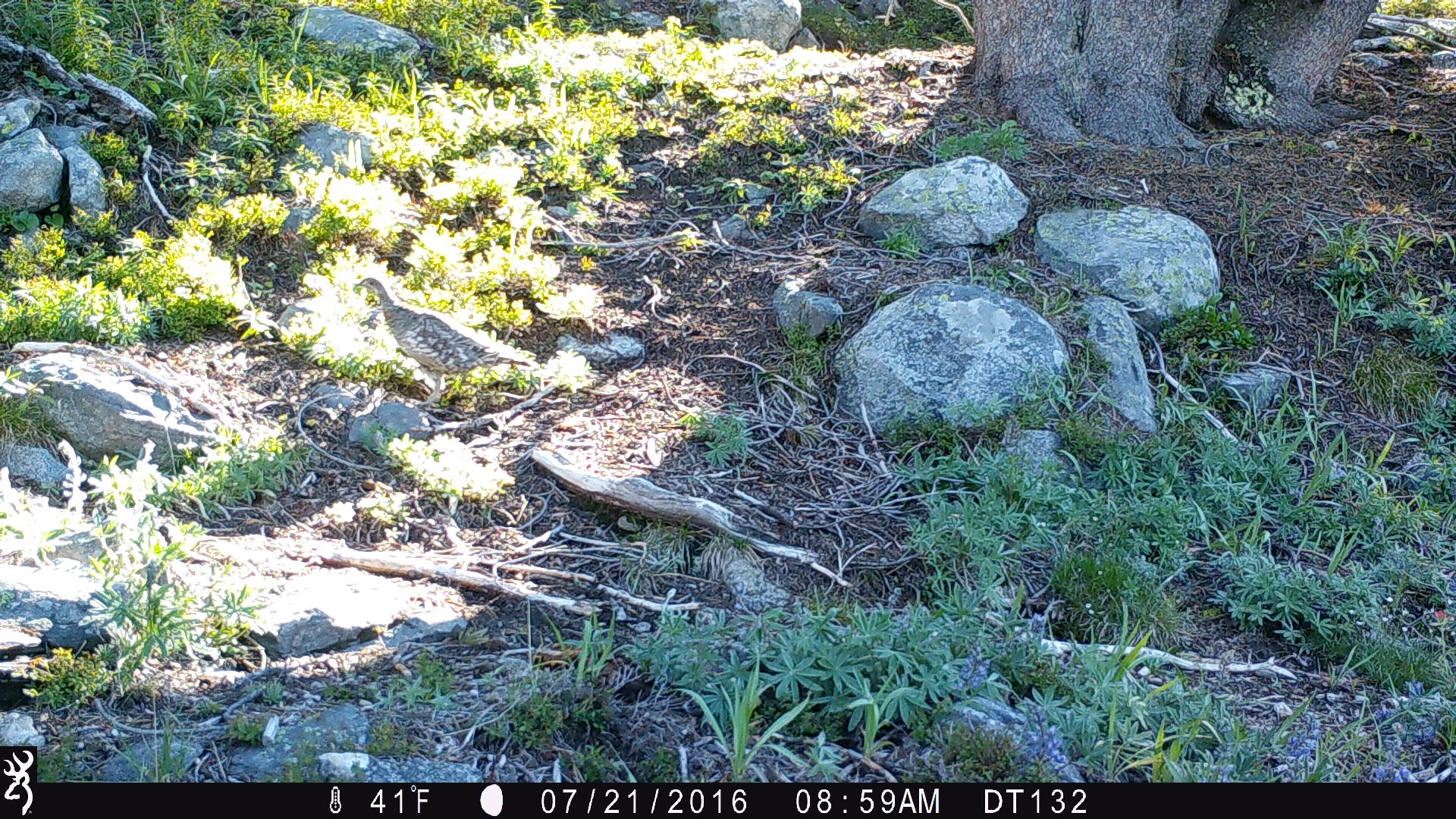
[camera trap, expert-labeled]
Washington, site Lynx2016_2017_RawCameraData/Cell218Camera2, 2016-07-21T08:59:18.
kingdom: Animalia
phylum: Chordata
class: Aves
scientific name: Aves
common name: birds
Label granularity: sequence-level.